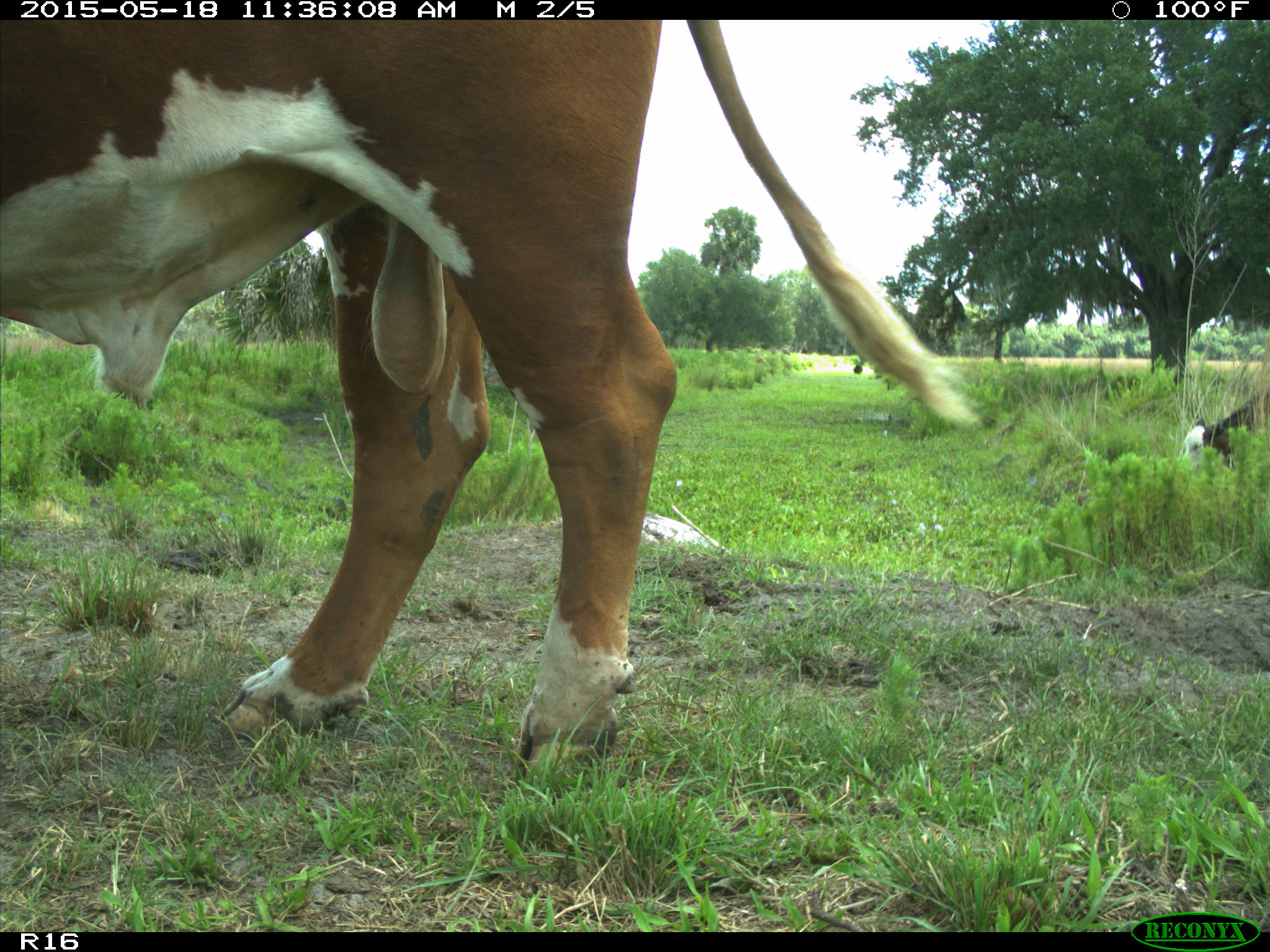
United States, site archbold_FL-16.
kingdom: Animalia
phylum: Chordata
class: Mammalia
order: Artiodactyla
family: Bovidae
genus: Bos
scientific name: Bos taurus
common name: domestic cow